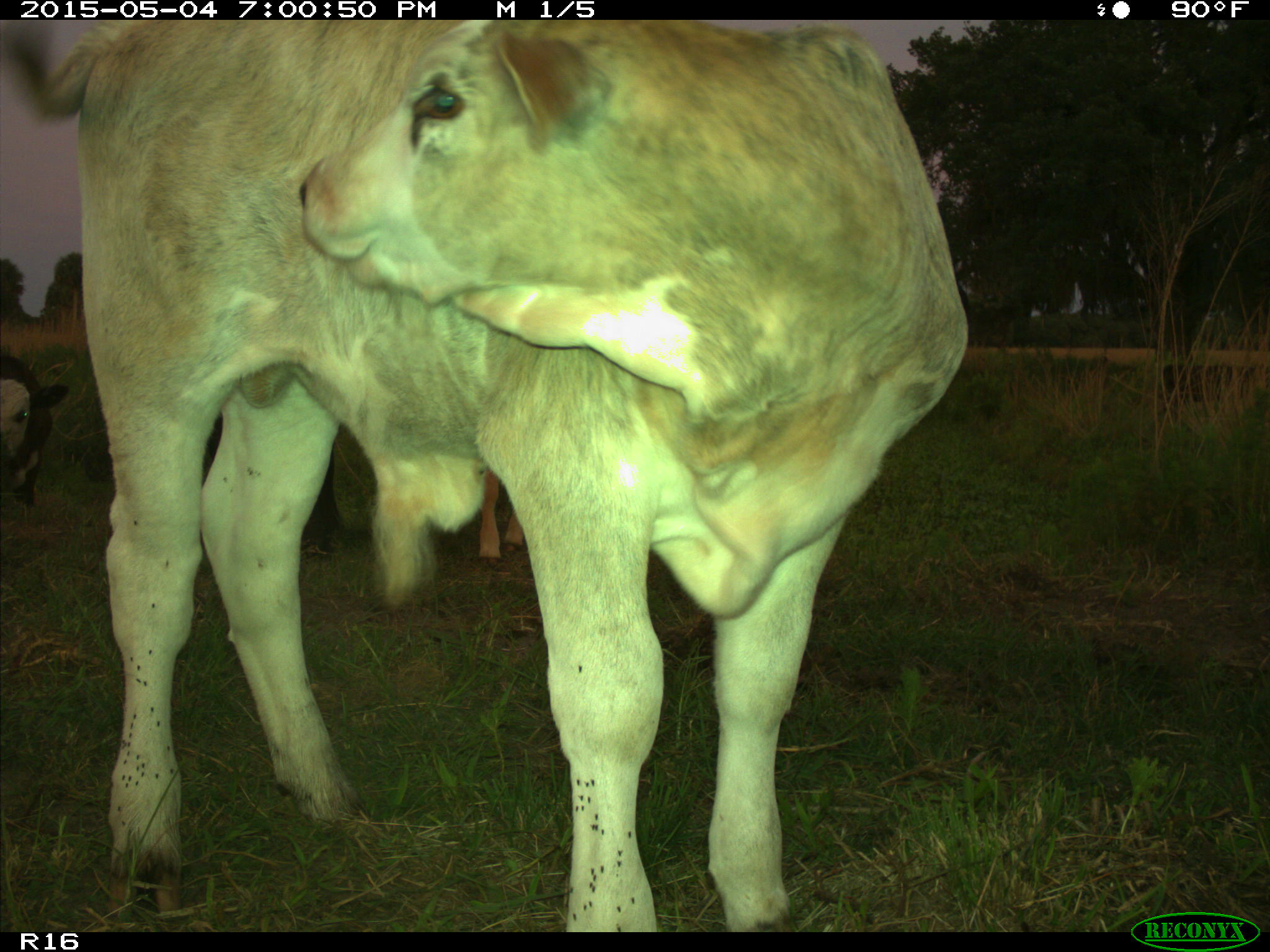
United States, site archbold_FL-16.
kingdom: Animalia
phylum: Chordata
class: Mammalia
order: Artiodactyla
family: Bovidae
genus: Bos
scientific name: Bos taurus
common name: domestic cow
Bos taurus (domestic cow).